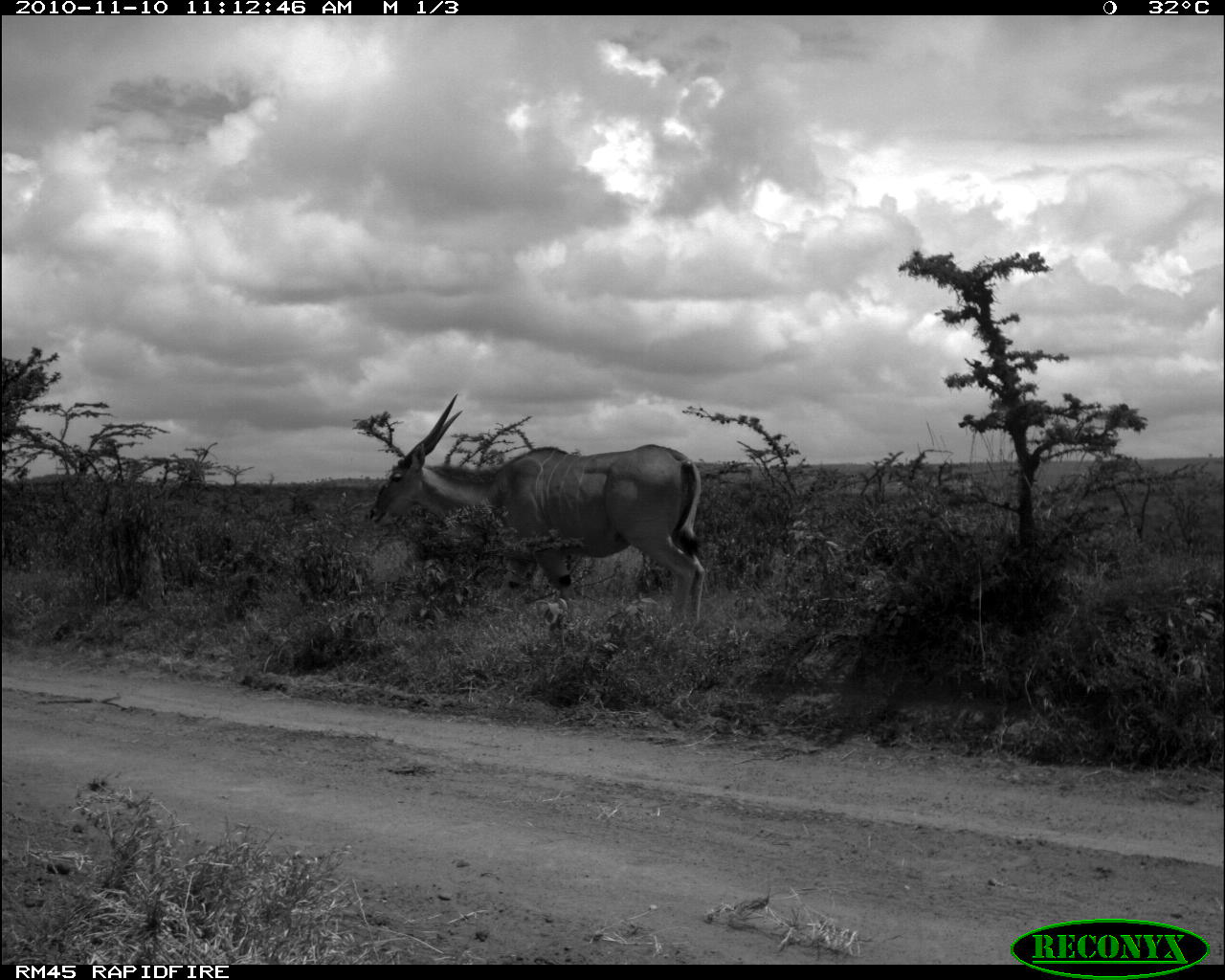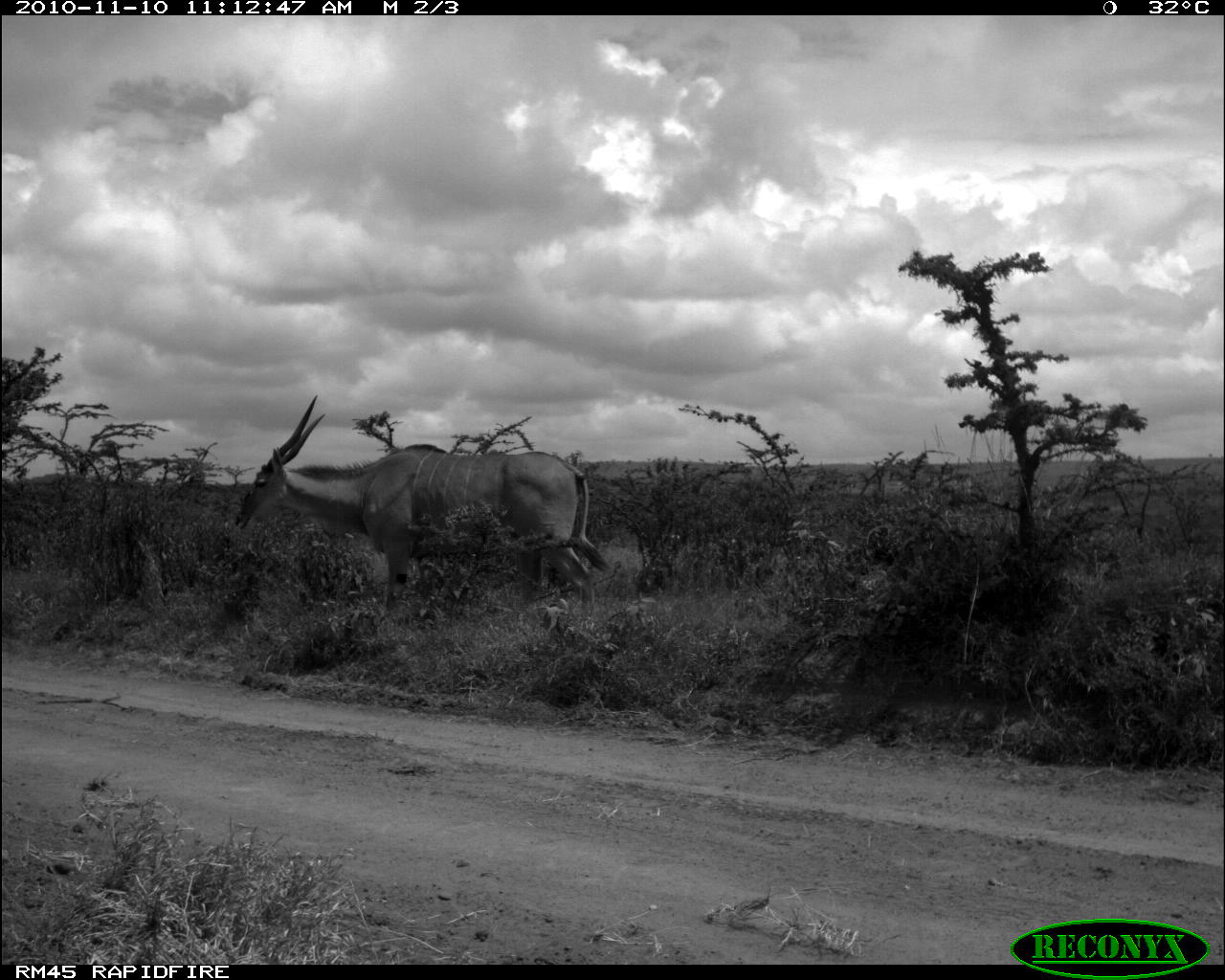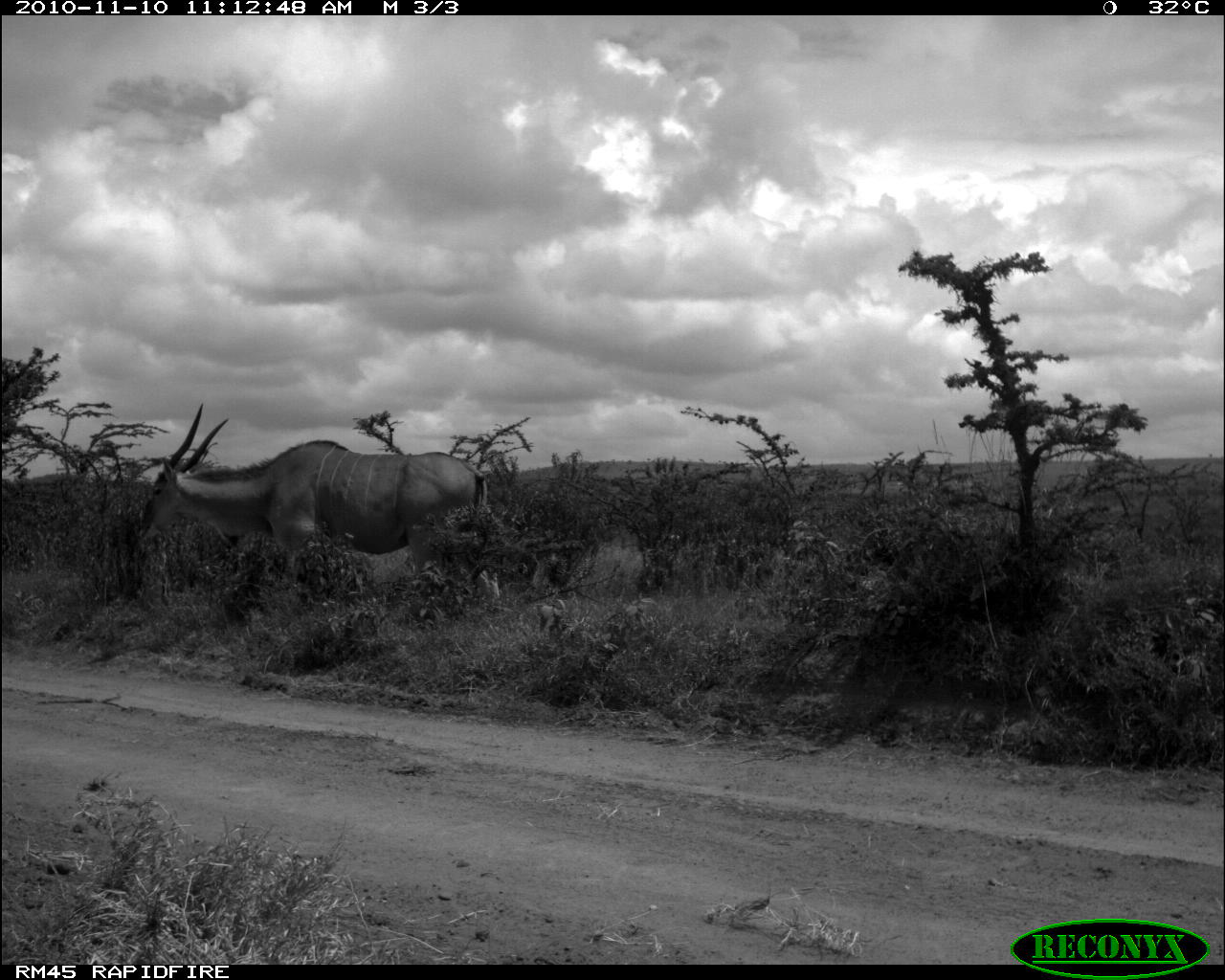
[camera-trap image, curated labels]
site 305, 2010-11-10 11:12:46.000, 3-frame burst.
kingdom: Animalia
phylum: Chordata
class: Mammalia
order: Artiodactyla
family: Bovidae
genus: Tragelaphus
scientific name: Tragelaphus oryx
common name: eland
Tragelaphus oryx (eland), count 1.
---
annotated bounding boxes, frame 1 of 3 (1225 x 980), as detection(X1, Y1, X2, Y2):
tragelaphus oryx: detection(369, 392, 706, 621)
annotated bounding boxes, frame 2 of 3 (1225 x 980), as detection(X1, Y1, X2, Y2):
tragelaphus oryx: detection(234, 394, 608, 612)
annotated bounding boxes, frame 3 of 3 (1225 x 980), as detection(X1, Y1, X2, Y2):
tragelaphus oryx: detection(136, 402, 499, 603)